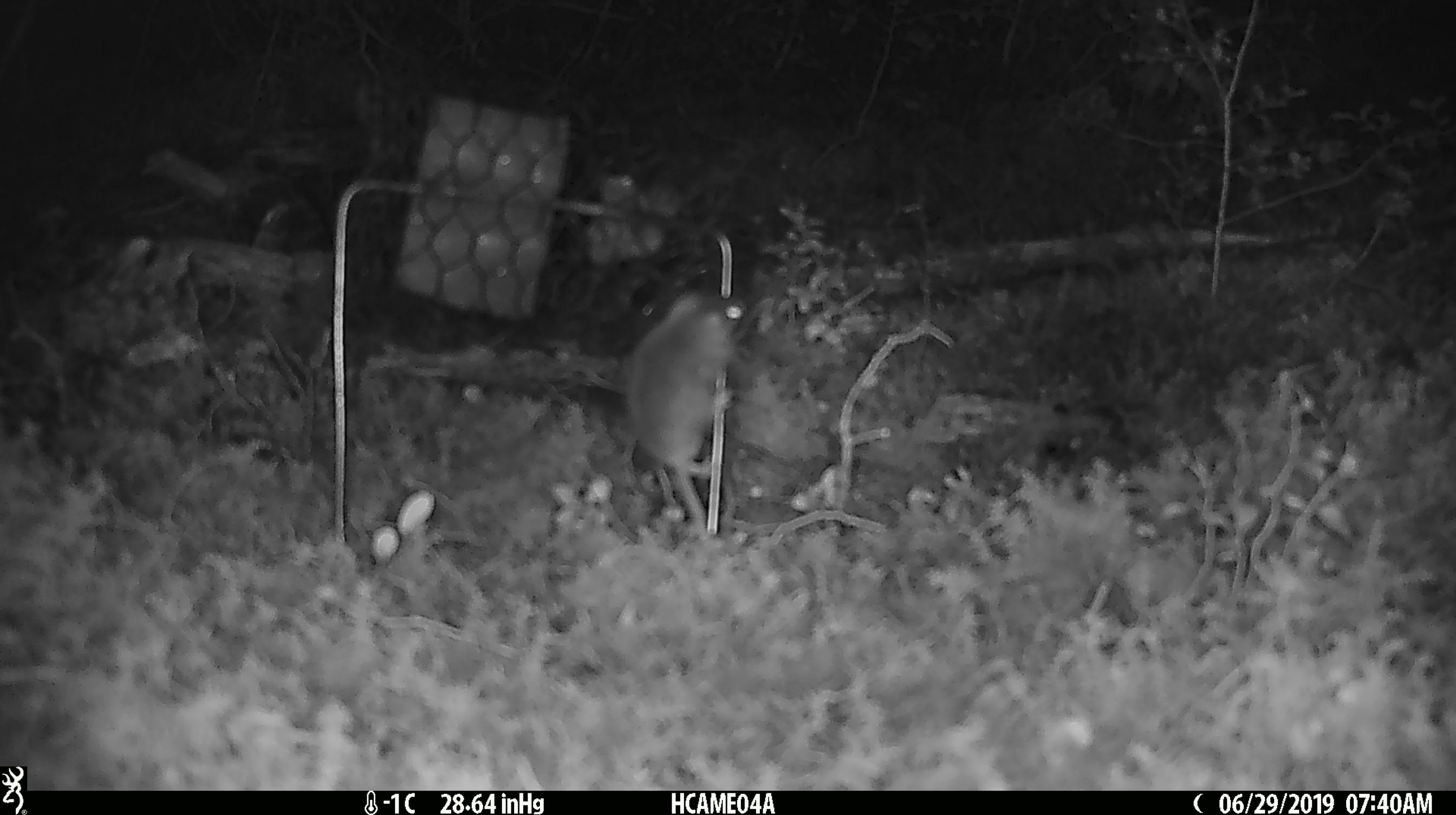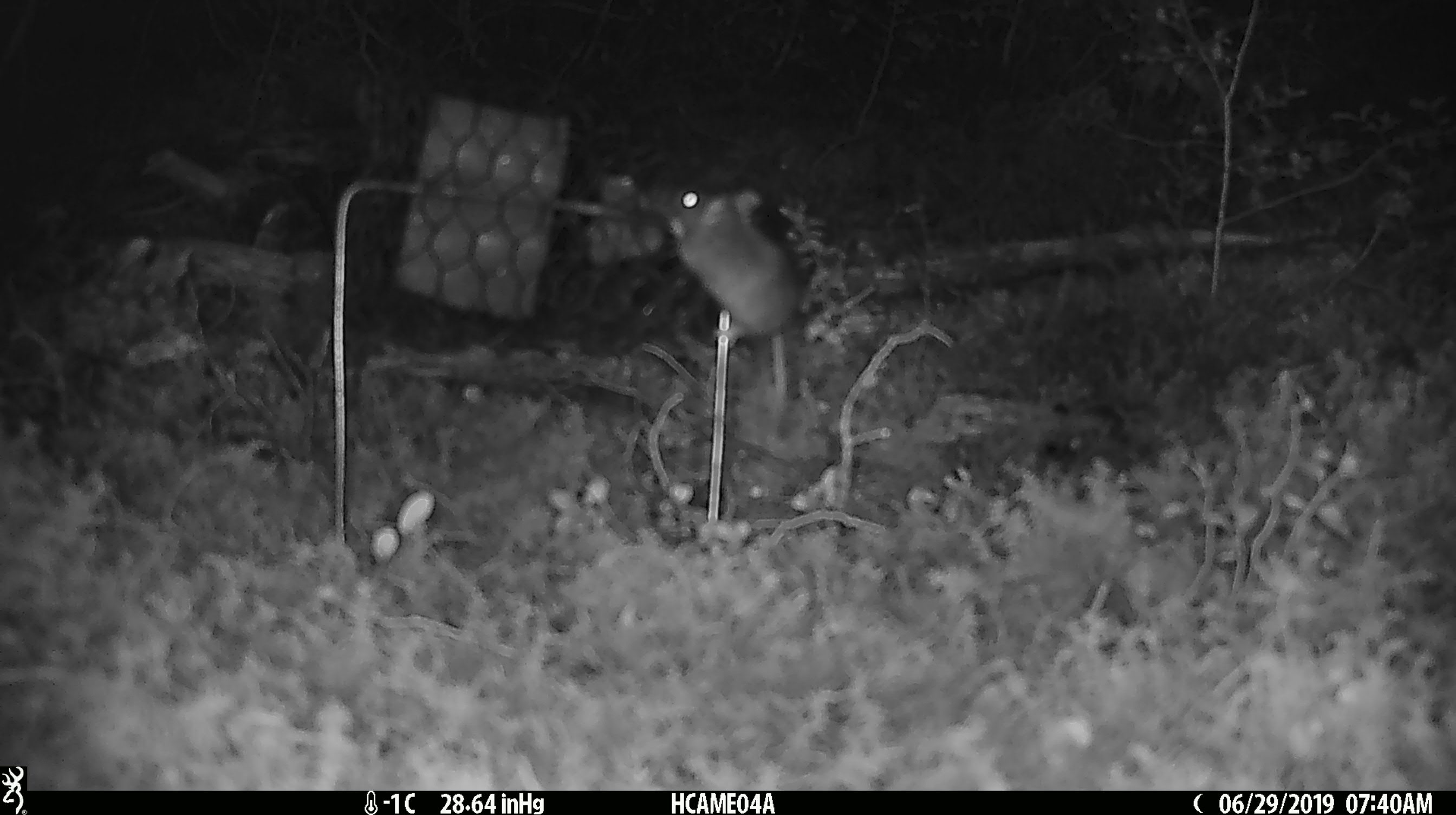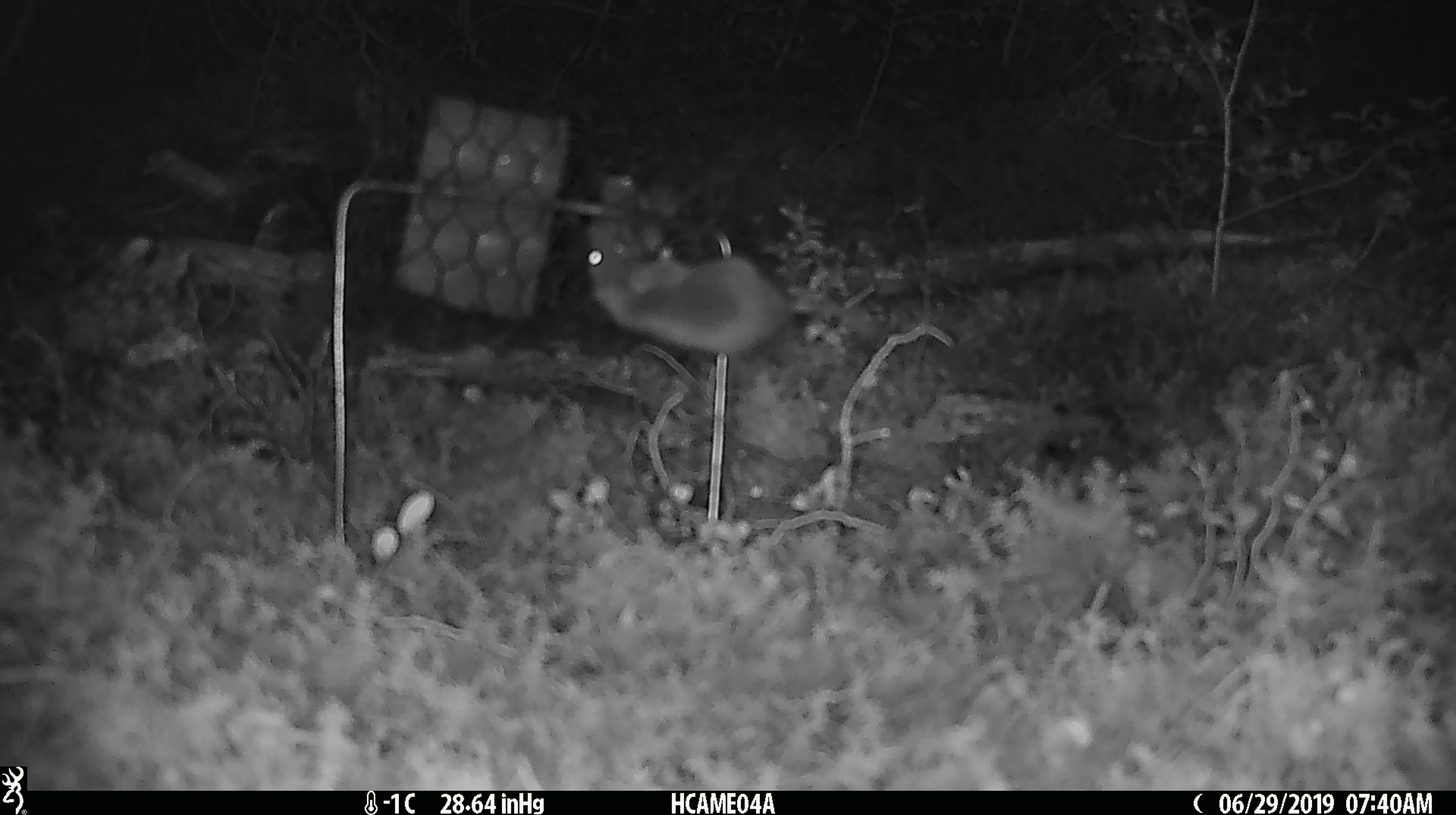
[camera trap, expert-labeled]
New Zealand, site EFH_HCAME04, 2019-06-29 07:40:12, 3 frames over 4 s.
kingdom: Animalia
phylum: Chordata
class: Mammalia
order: Rodentia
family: Muridae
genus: Mus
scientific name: Mus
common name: mouse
Mouse (Mus).